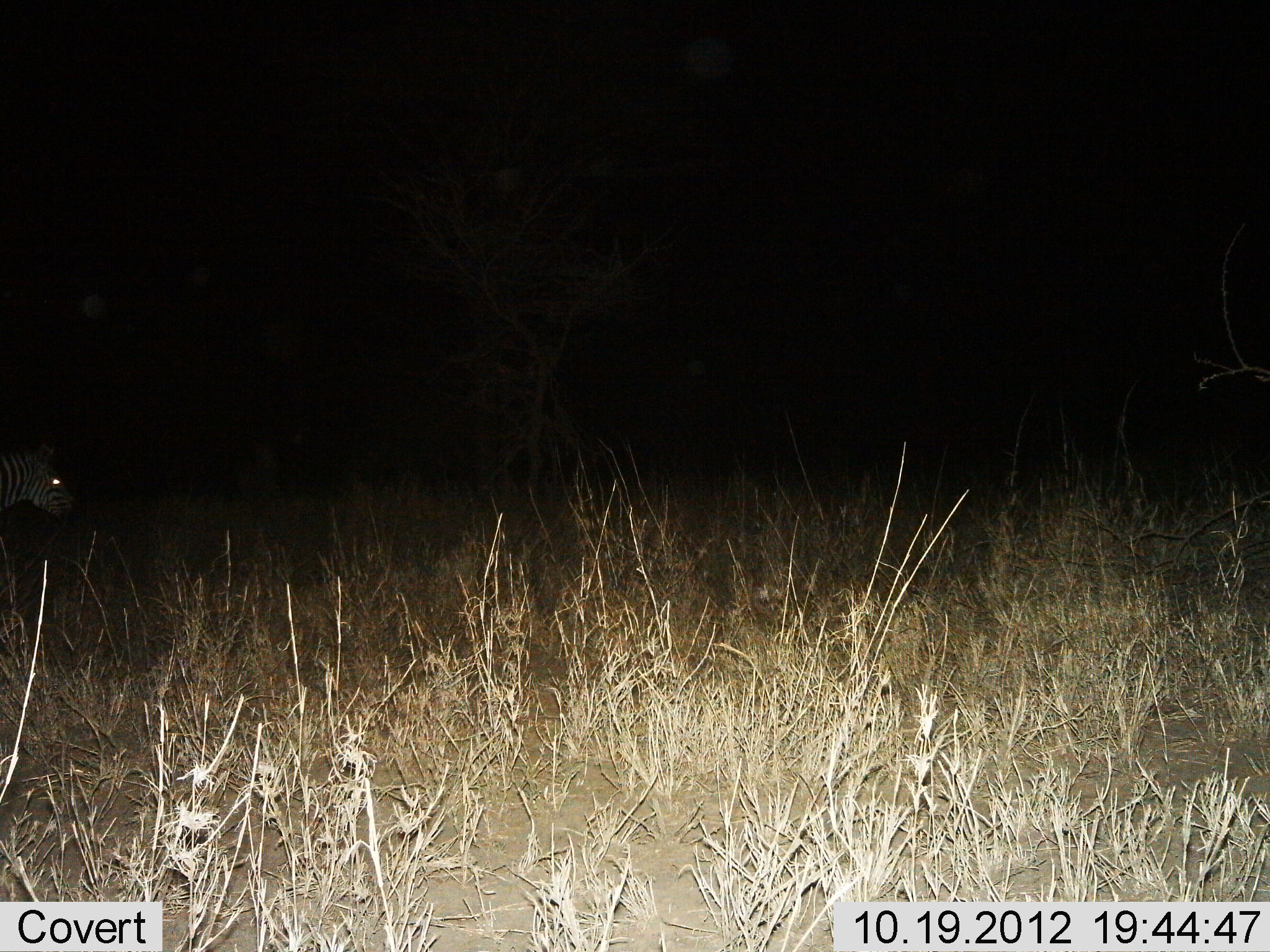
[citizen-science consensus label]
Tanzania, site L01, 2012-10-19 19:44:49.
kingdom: Animalia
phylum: Chordata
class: Mammalia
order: Perissodactyla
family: Equidae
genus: Equus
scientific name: Equus quagga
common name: plains zebra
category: zebra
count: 1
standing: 20%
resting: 0%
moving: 80%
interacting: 0%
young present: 0%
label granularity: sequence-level